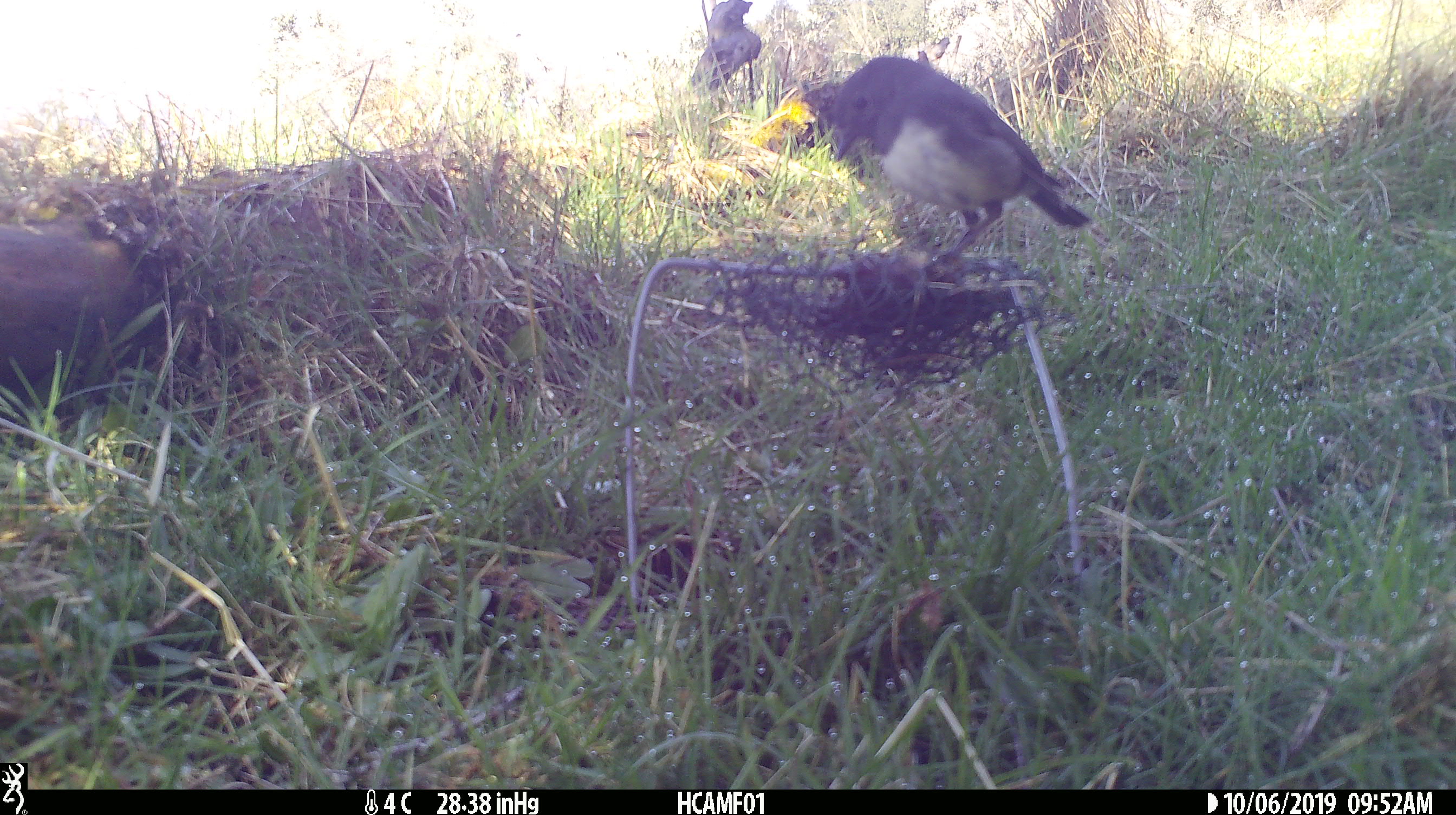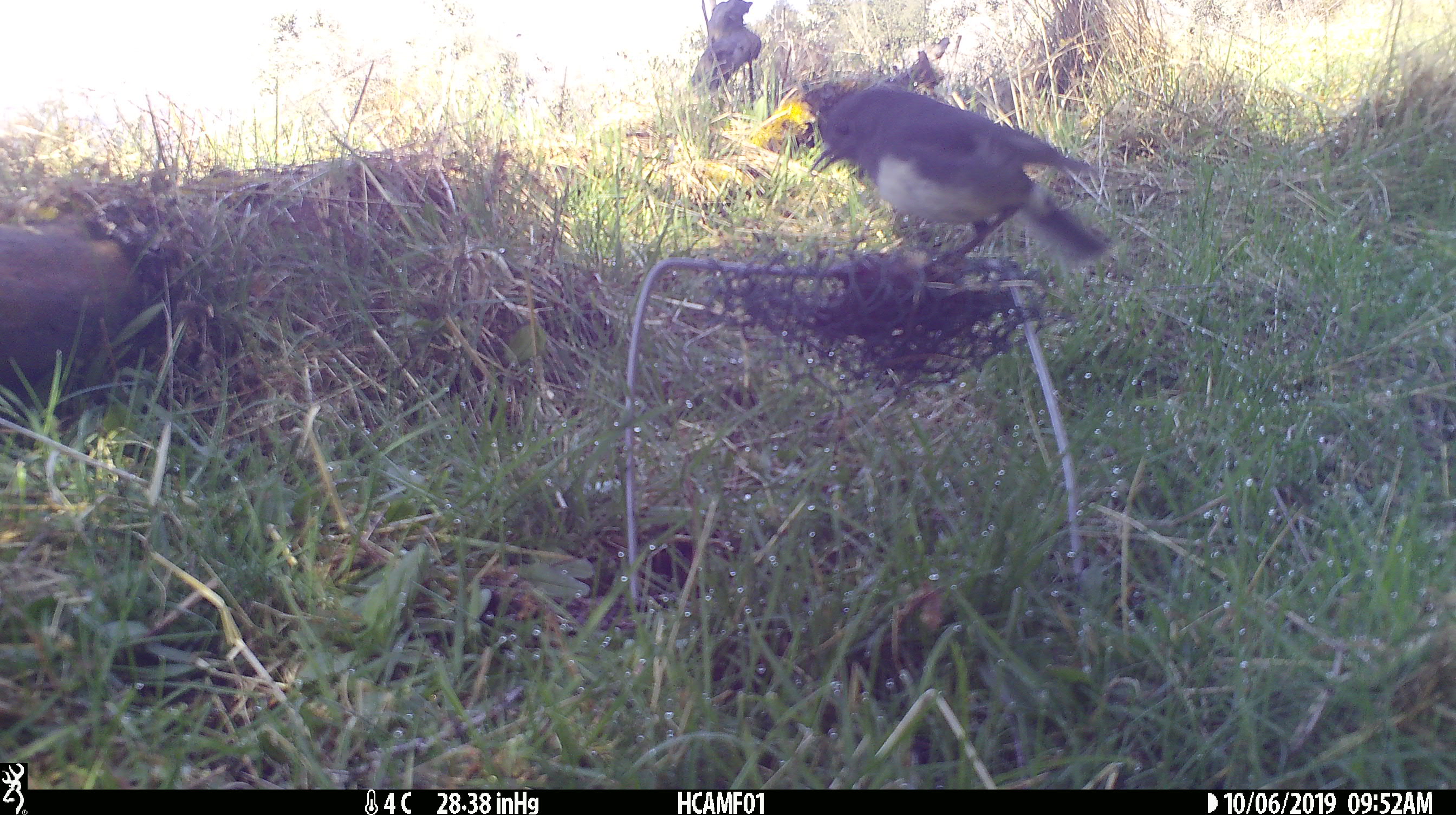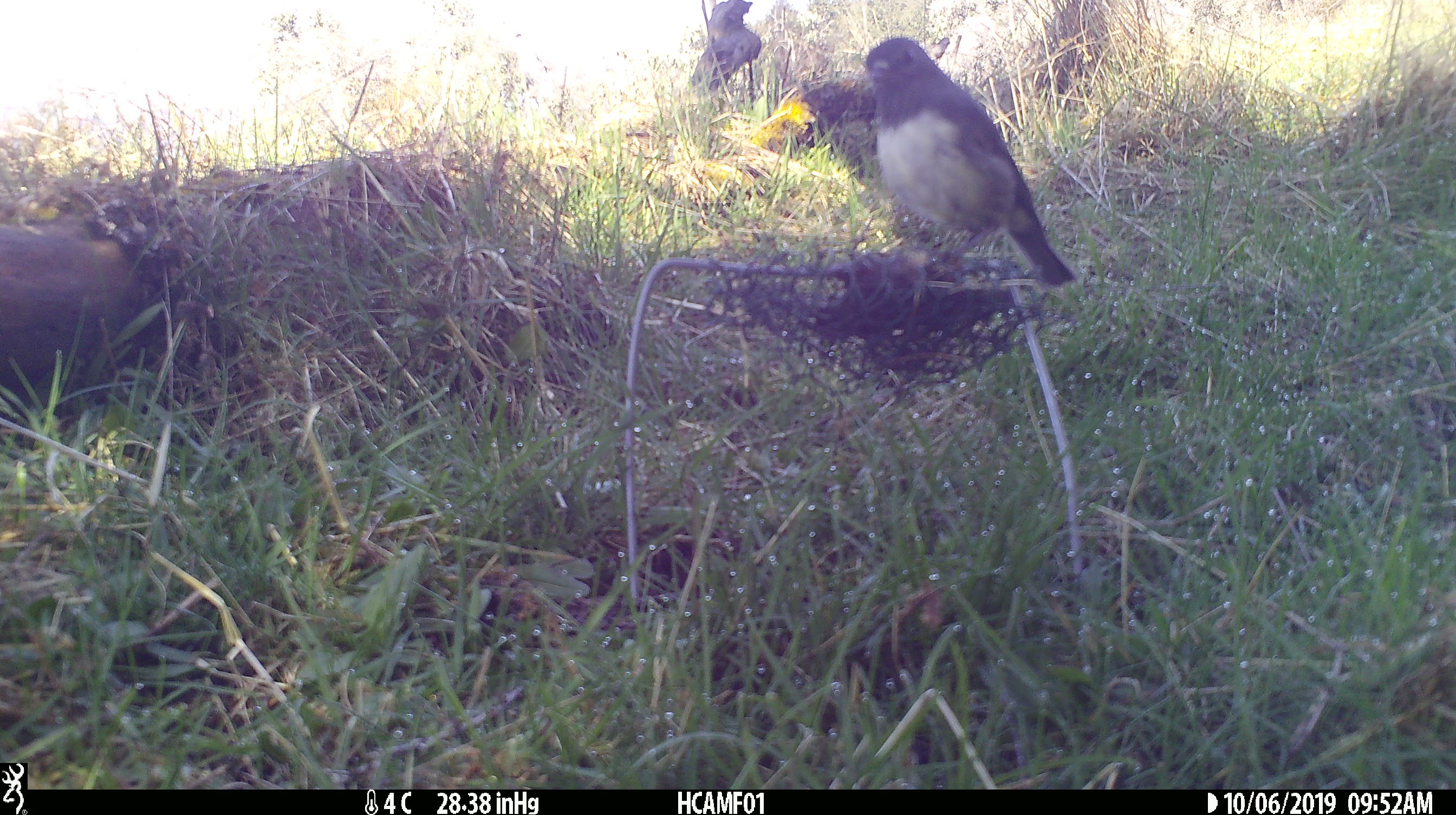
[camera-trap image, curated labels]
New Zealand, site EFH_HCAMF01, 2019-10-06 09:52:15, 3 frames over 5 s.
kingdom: Animalia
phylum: Chordata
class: Aves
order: Passeriformes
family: Petroicidae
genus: Petroica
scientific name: Petroica australis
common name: new zealand robin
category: robin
Robin (new zealand robin) (Petroica australis).